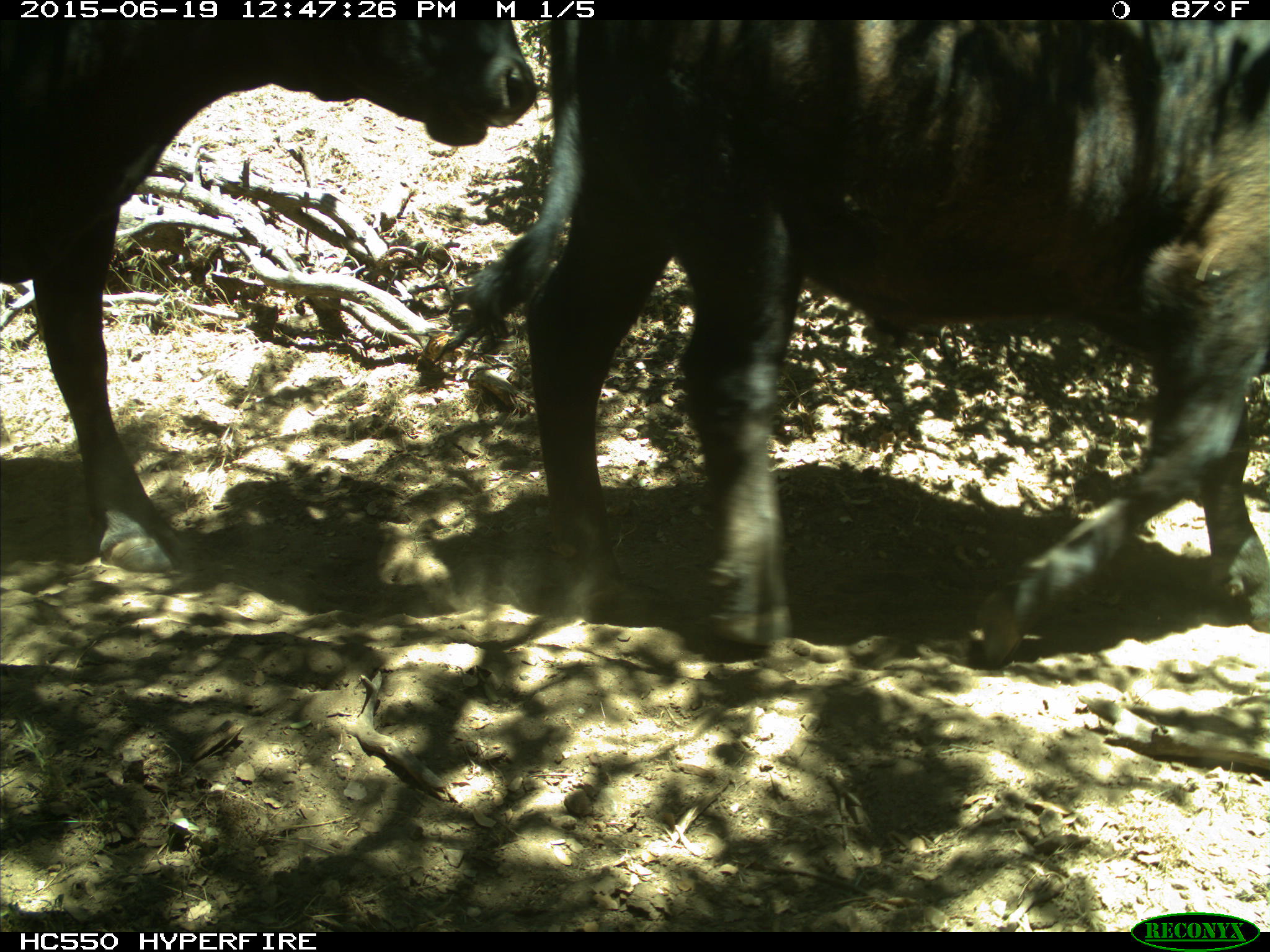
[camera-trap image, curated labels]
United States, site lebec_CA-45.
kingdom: Animalia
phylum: Chordata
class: Mammalia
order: Artiodactyla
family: Bovidae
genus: Bos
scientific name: Bos taurus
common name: domestic cow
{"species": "Bos taurus (domestic cow)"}